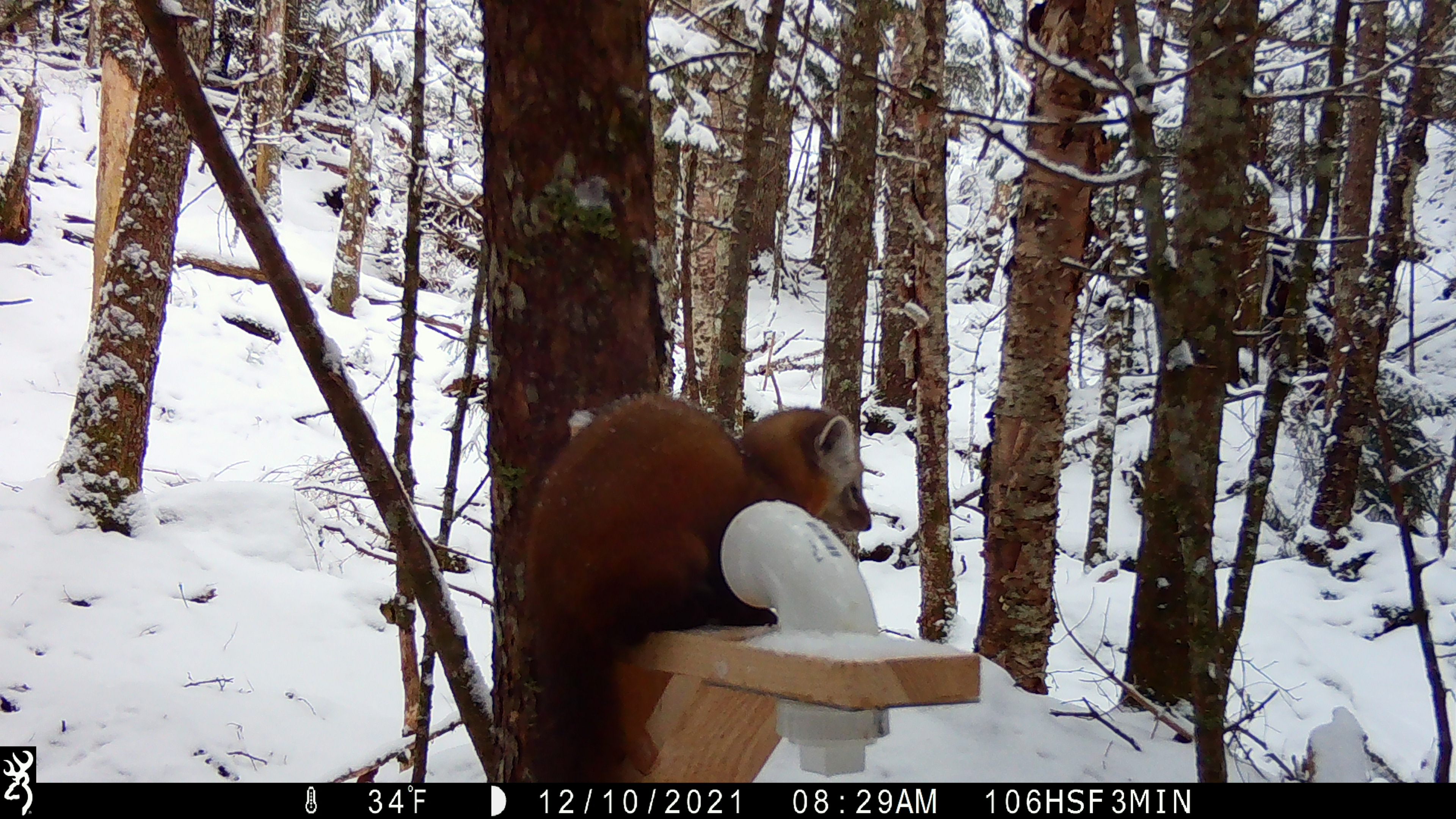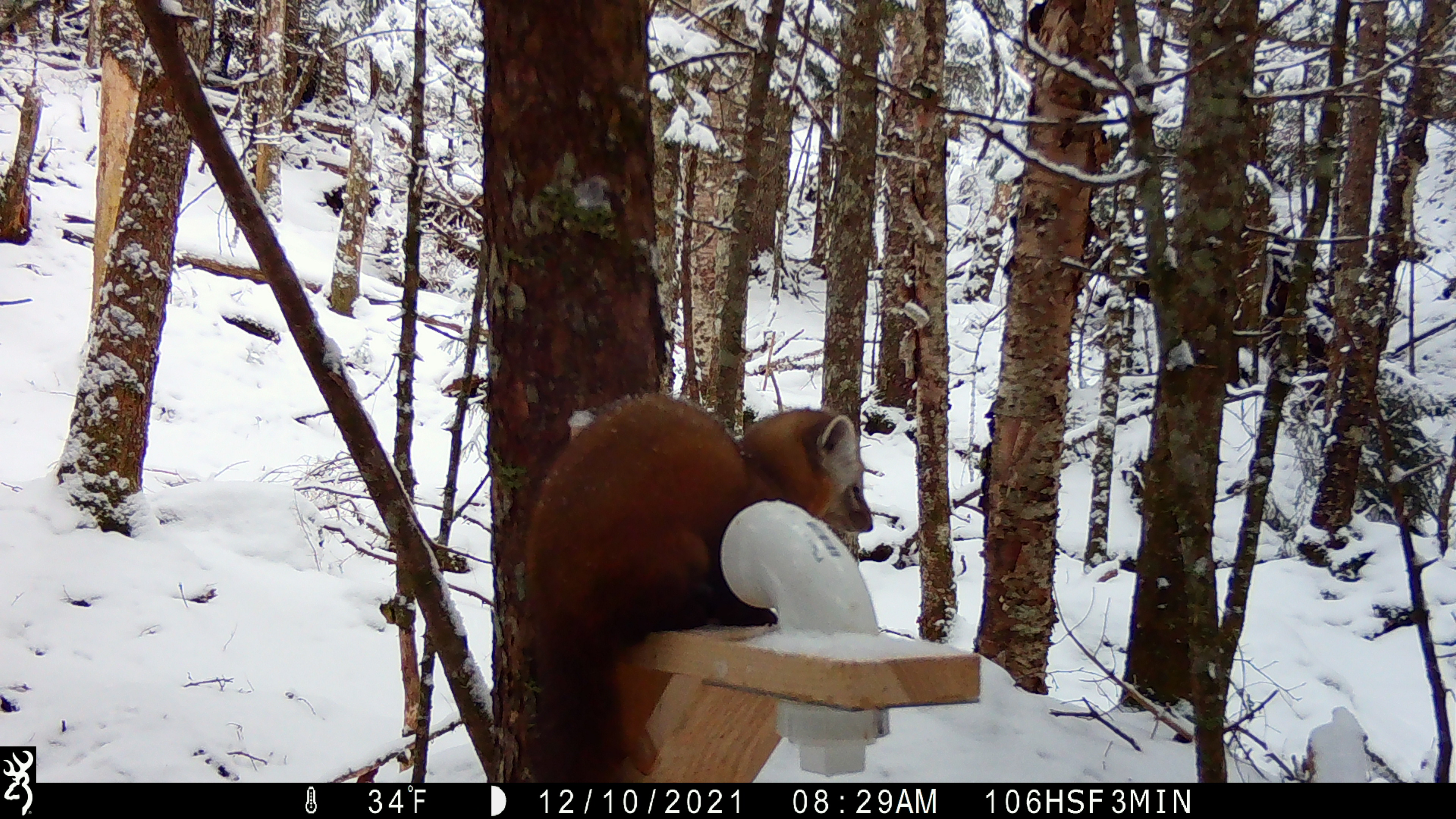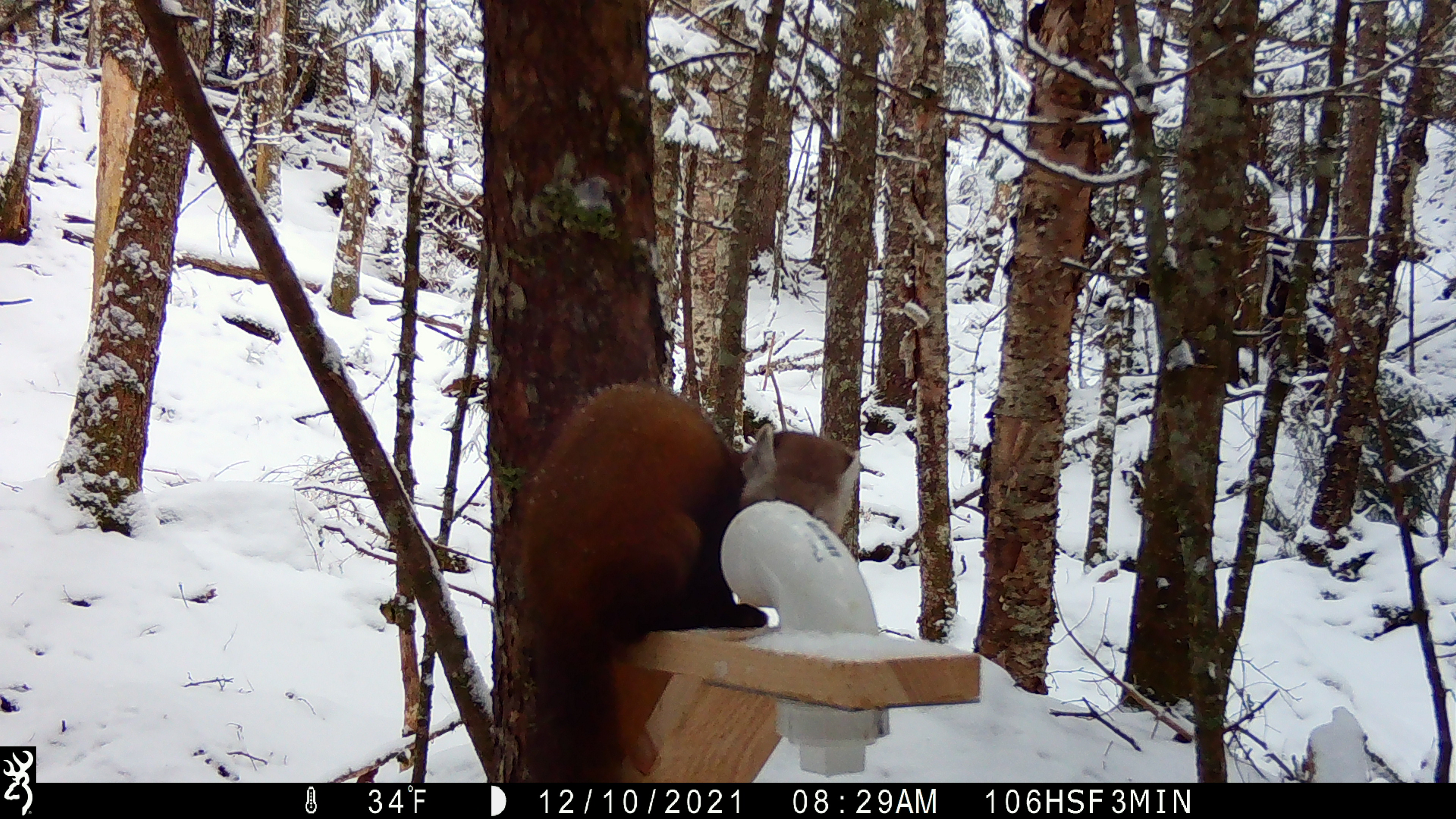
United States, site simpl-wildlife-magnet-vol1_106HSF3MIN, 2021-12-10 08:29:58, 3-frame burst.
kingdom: Animalia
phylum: Chordata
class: Mammalia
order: Carnivora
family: Mustelidae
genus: Martes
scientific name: Martes americana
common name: american marten